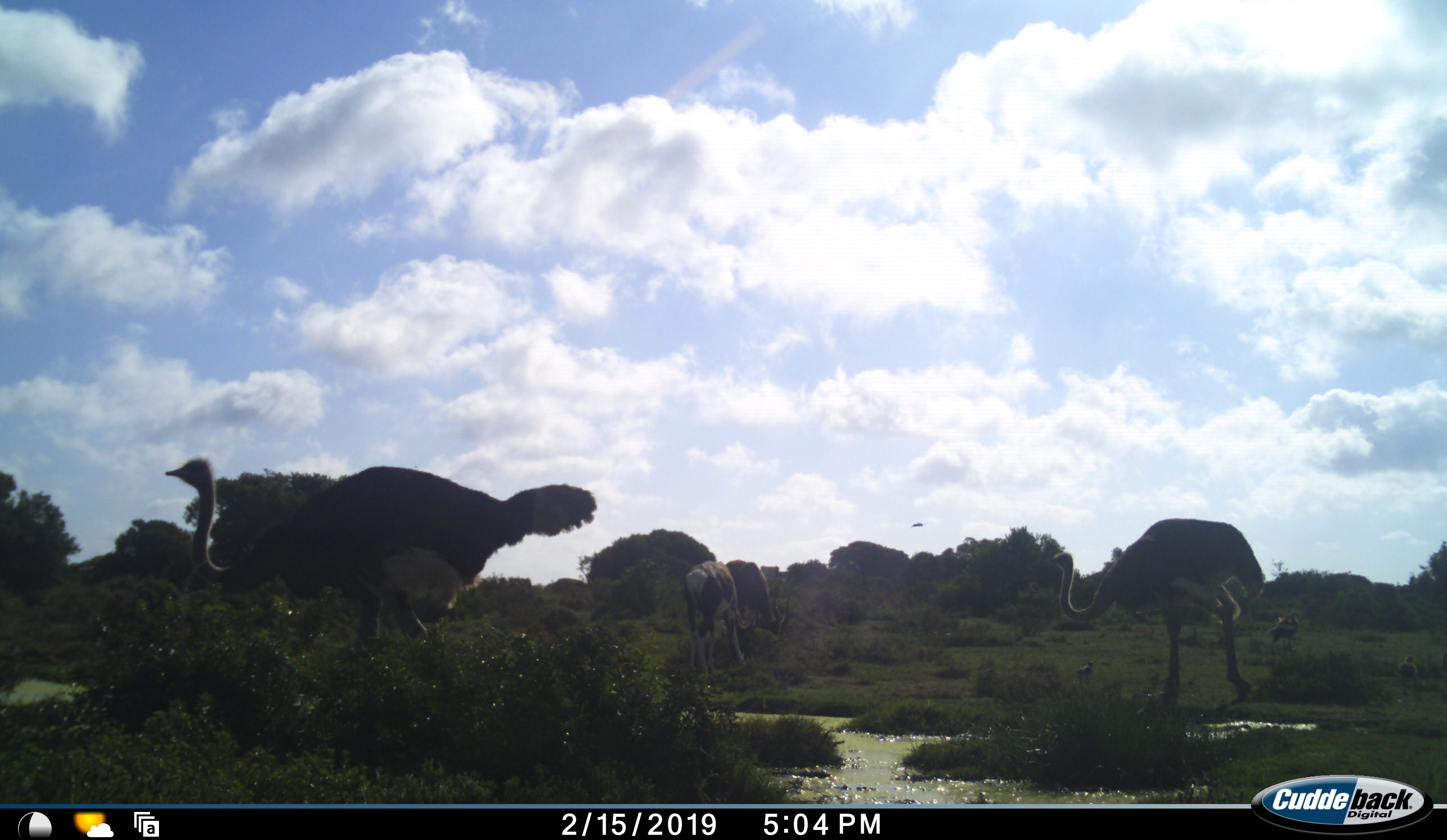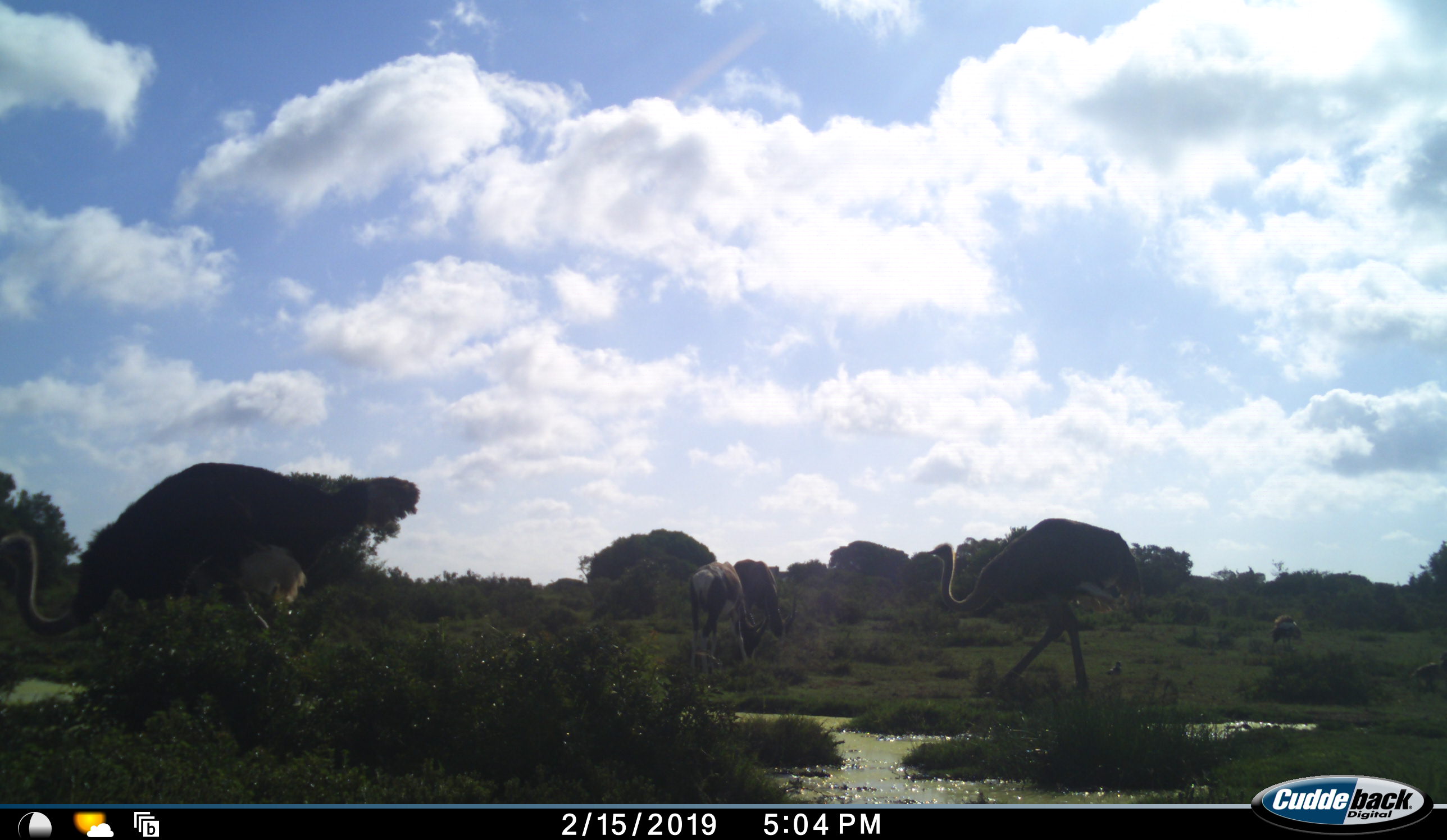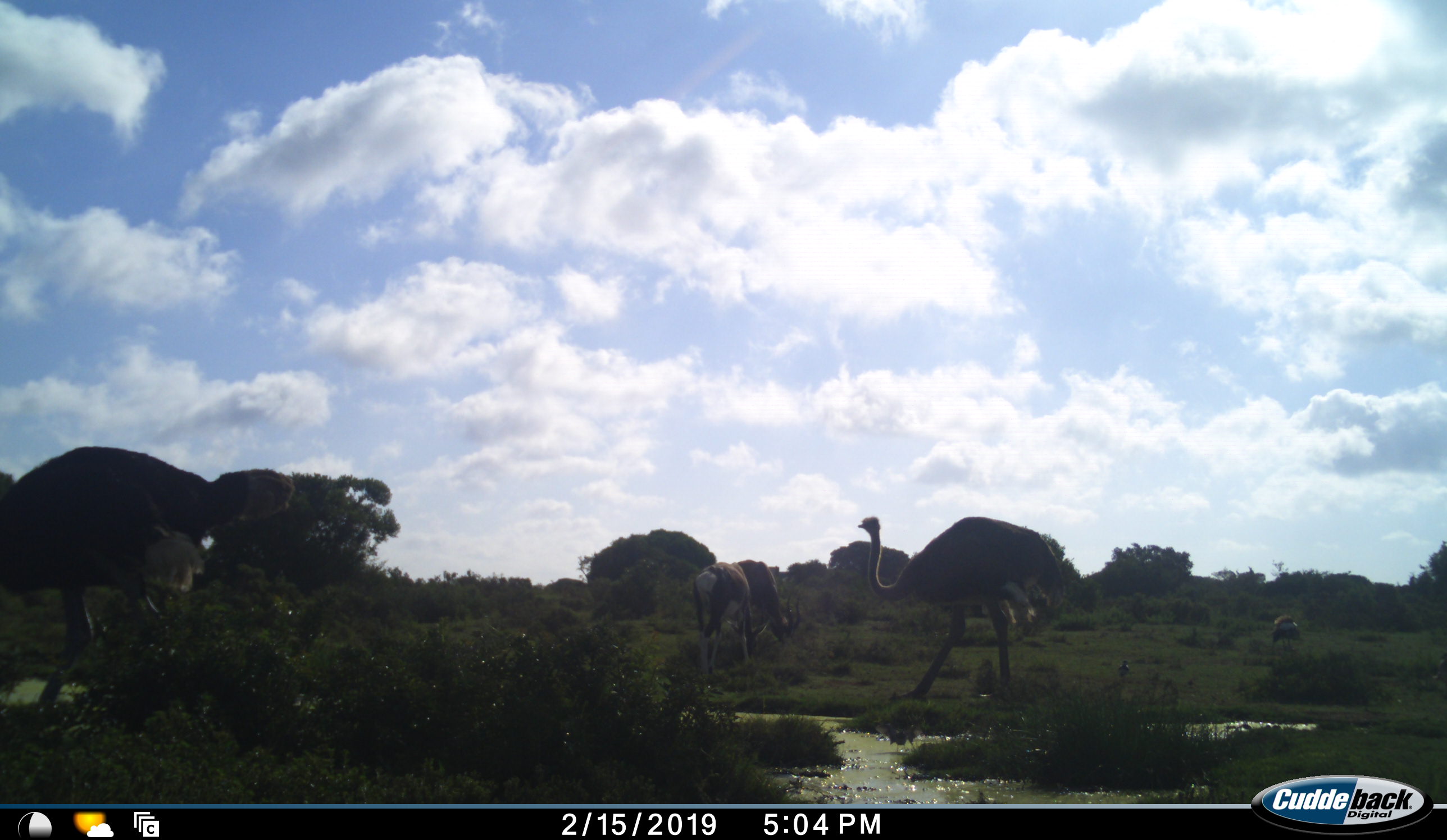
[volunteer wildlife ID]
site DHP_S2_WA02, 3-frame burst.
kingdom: Animalia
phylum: Chordata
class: Aves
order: Struthioniformes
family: Struthionidae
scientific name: Struthionidae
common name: ostrich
Ostrich (Struthionidae), count 3. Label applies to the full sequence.